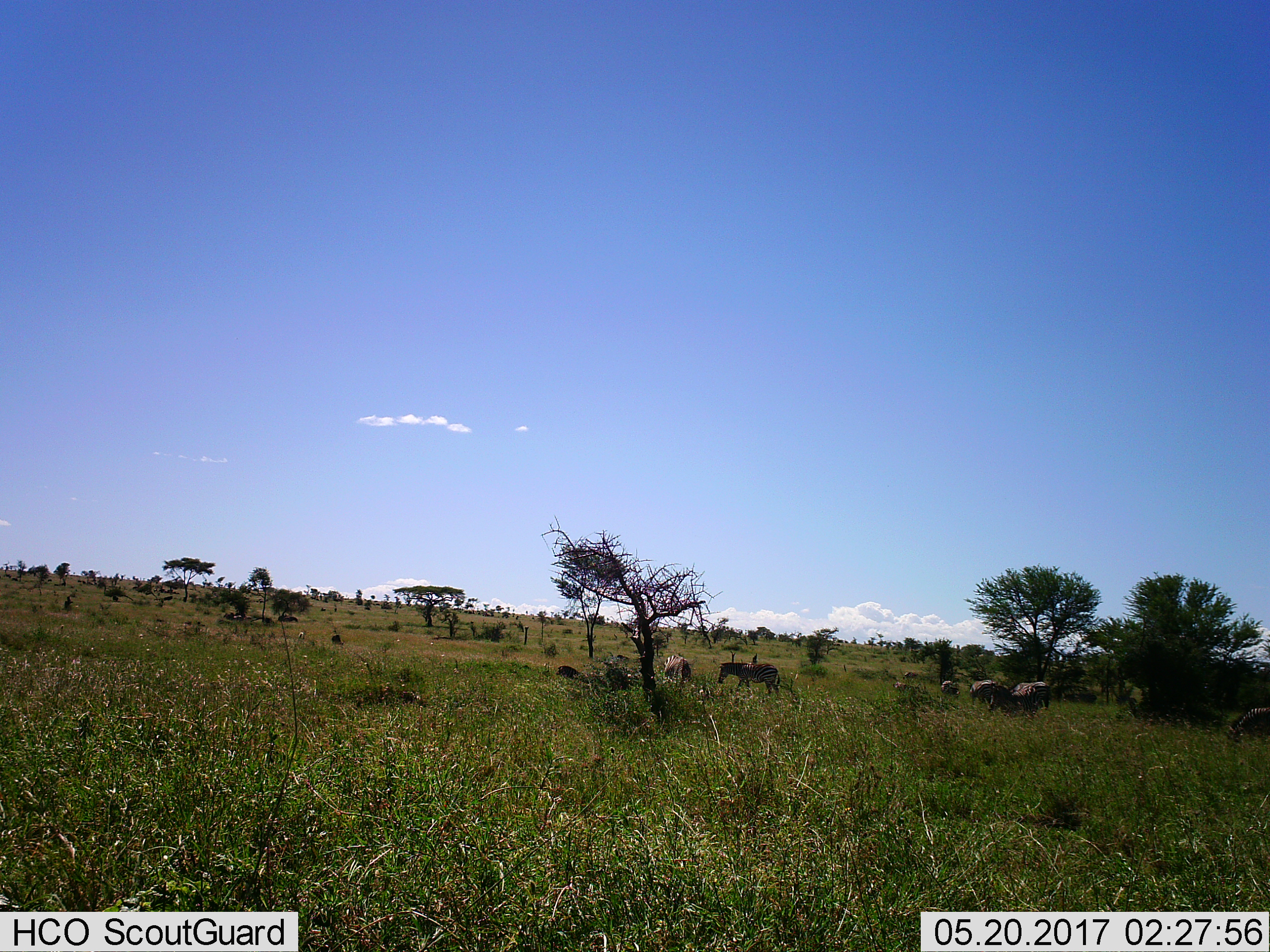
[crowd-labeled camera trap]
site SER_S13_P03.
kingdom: Animalia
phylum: Chordata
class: Mammalia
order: Perissodactyla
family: Equidae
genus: Equus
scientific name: Equus quagga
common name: plains zebra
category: zebraplains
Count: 7.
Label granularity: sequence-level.